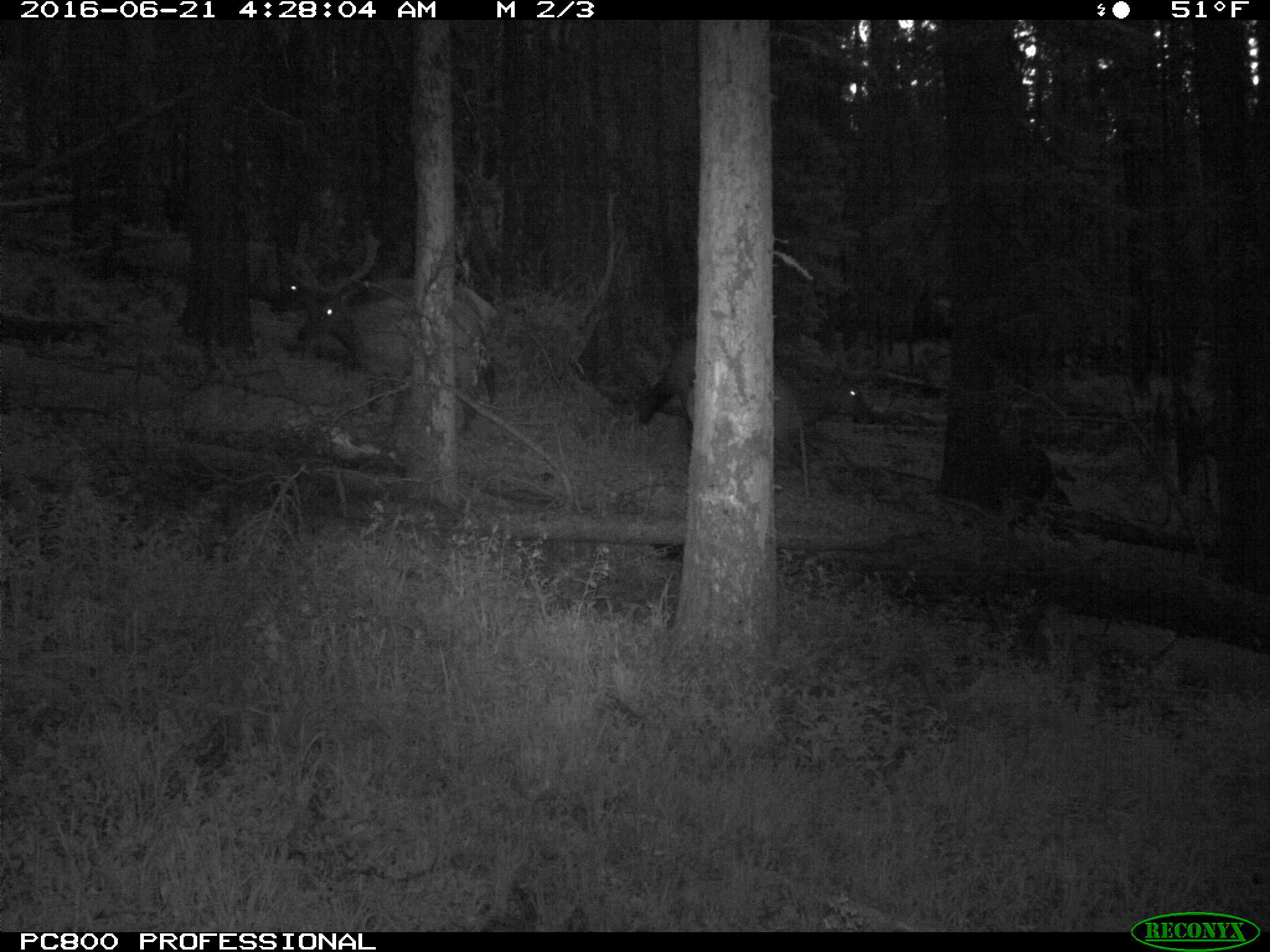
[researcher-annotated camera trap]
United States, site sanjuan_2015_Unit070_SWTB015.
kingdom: Animalia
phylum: Chordata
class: Mammalia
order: Artiodactyla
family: Cervidae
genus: Cervus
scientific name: Cervus elaphus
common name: red deer